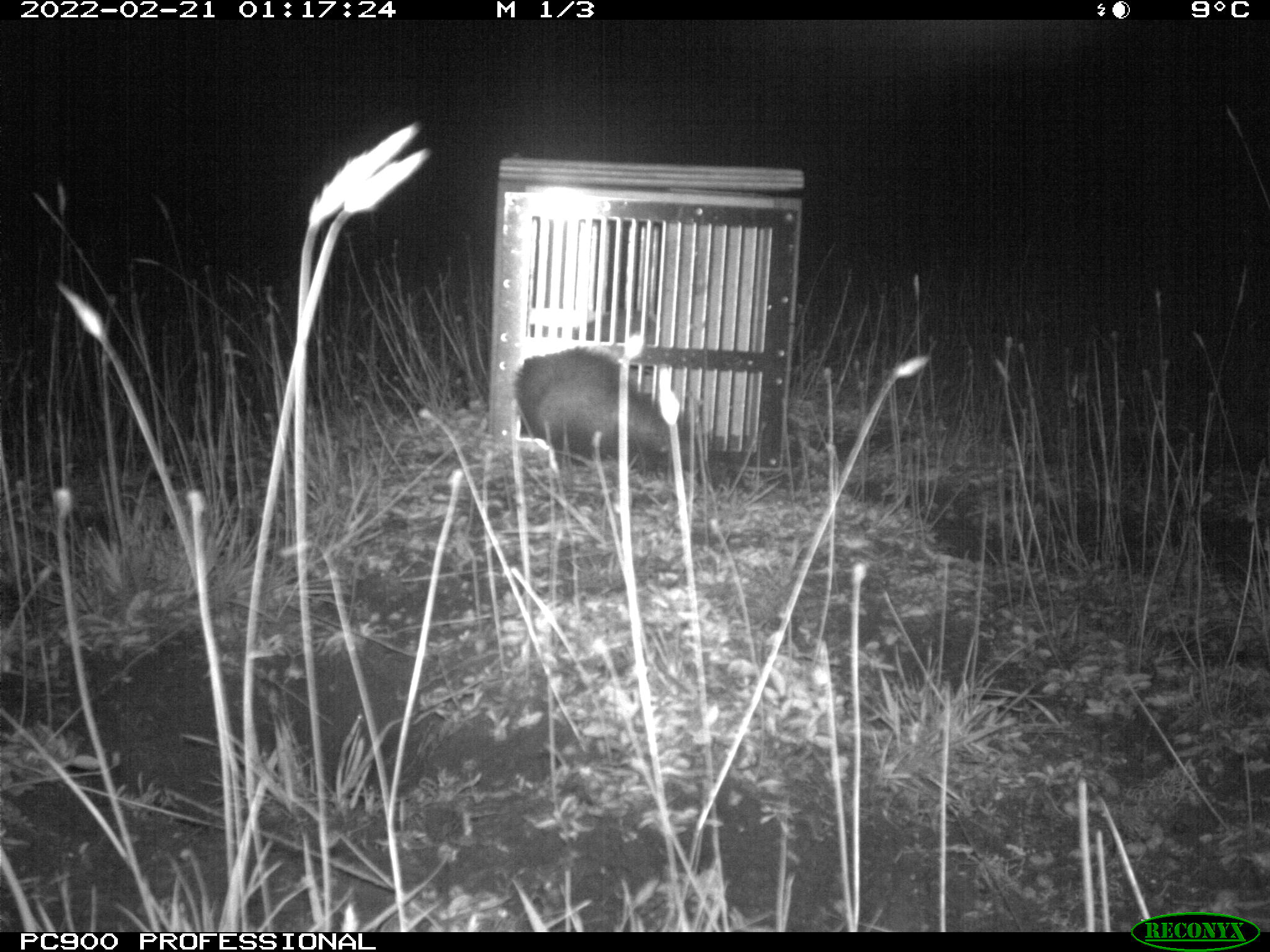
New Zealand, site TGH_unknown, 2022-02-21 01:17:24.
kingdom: Animalia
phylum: Chordata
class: Mammalia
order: Carnivora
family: Mustelidae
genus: Mustela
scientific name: Mustela furo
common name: ferret